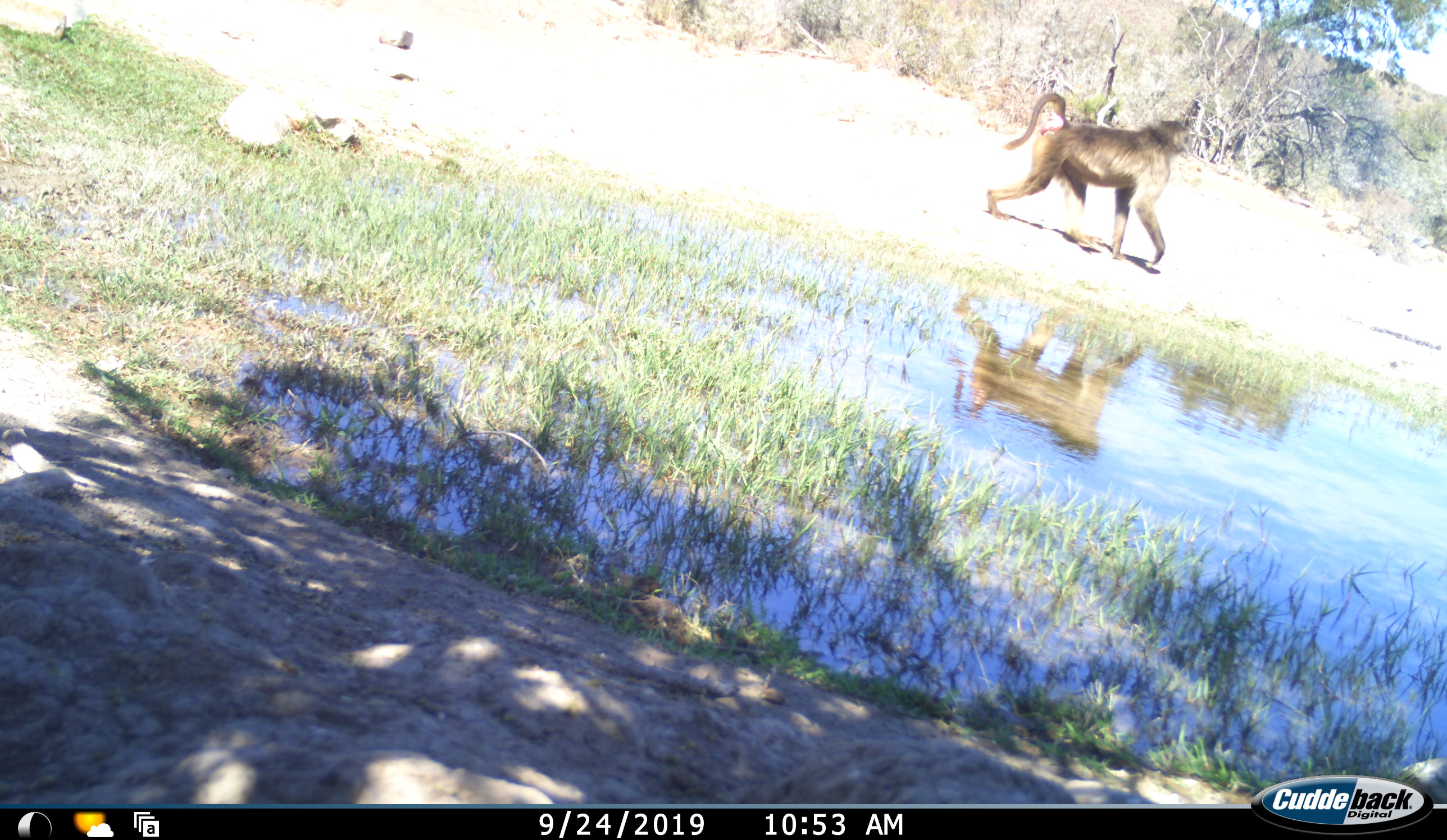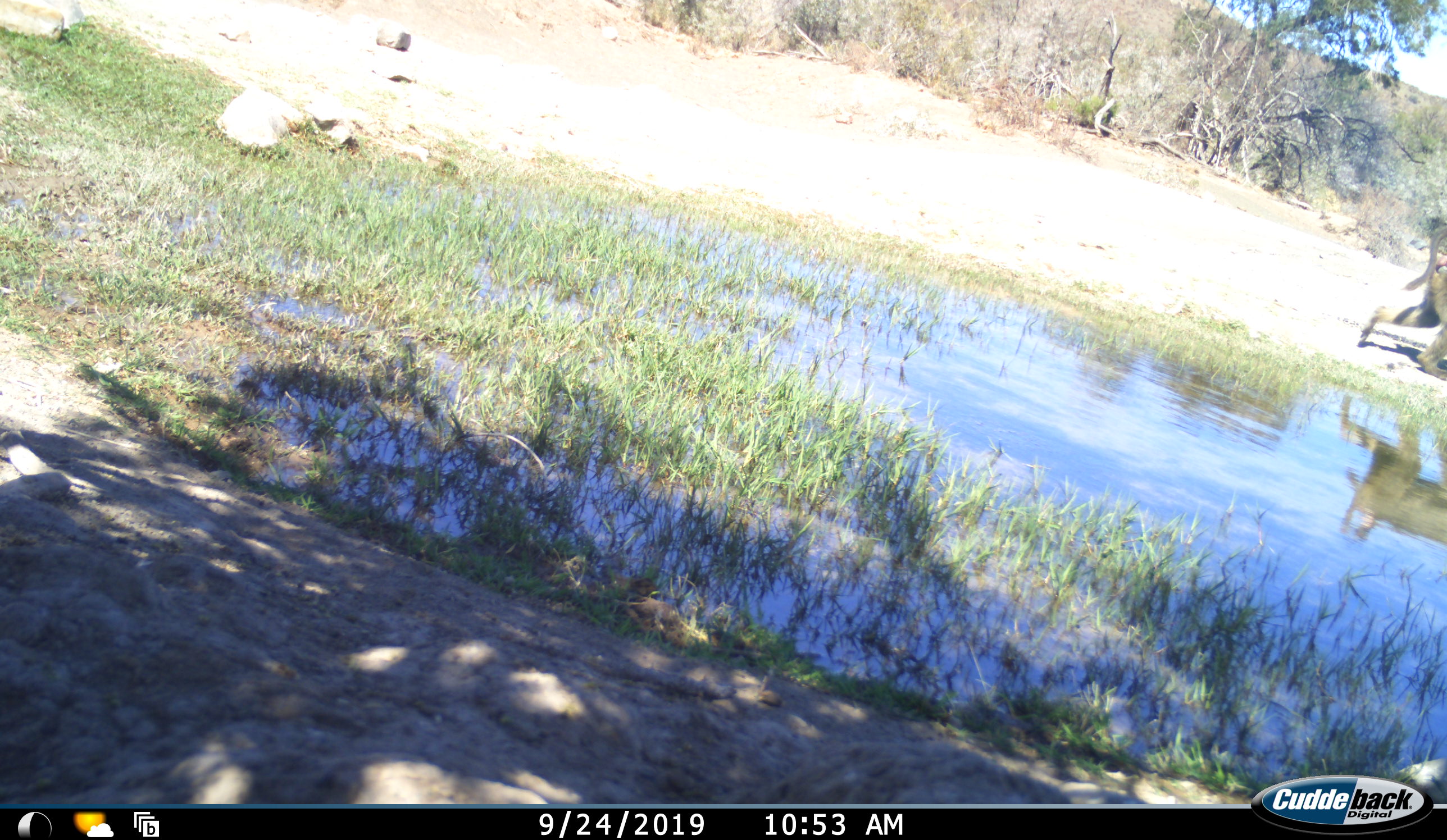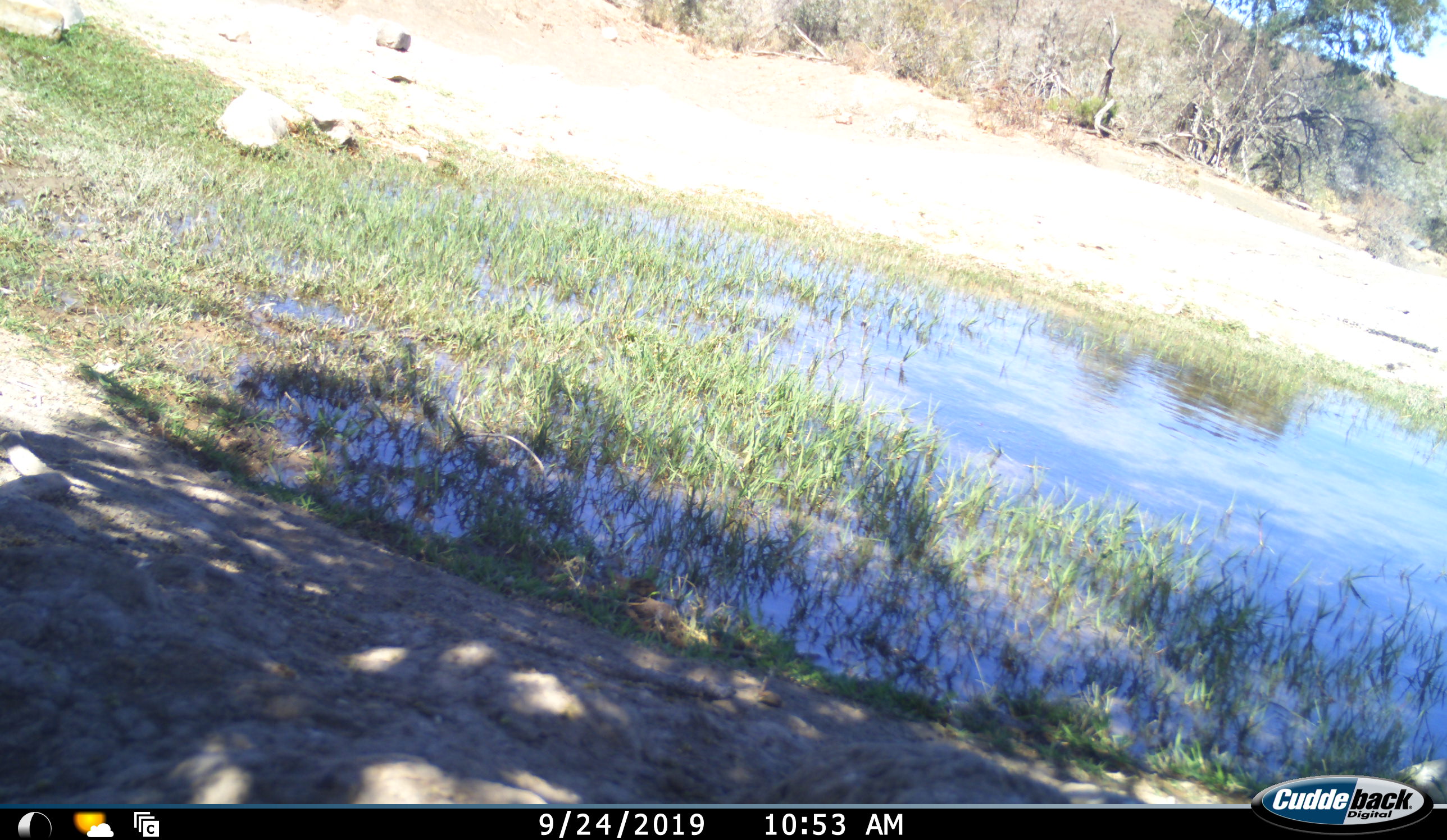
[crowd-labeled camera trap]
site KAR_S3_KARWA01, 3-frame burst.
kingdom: Animalia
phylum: Chordata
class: Mammalia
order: Primates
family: Cercopithecidae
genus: Papio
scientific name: Papio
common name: baboon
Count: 1.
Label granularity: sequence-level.